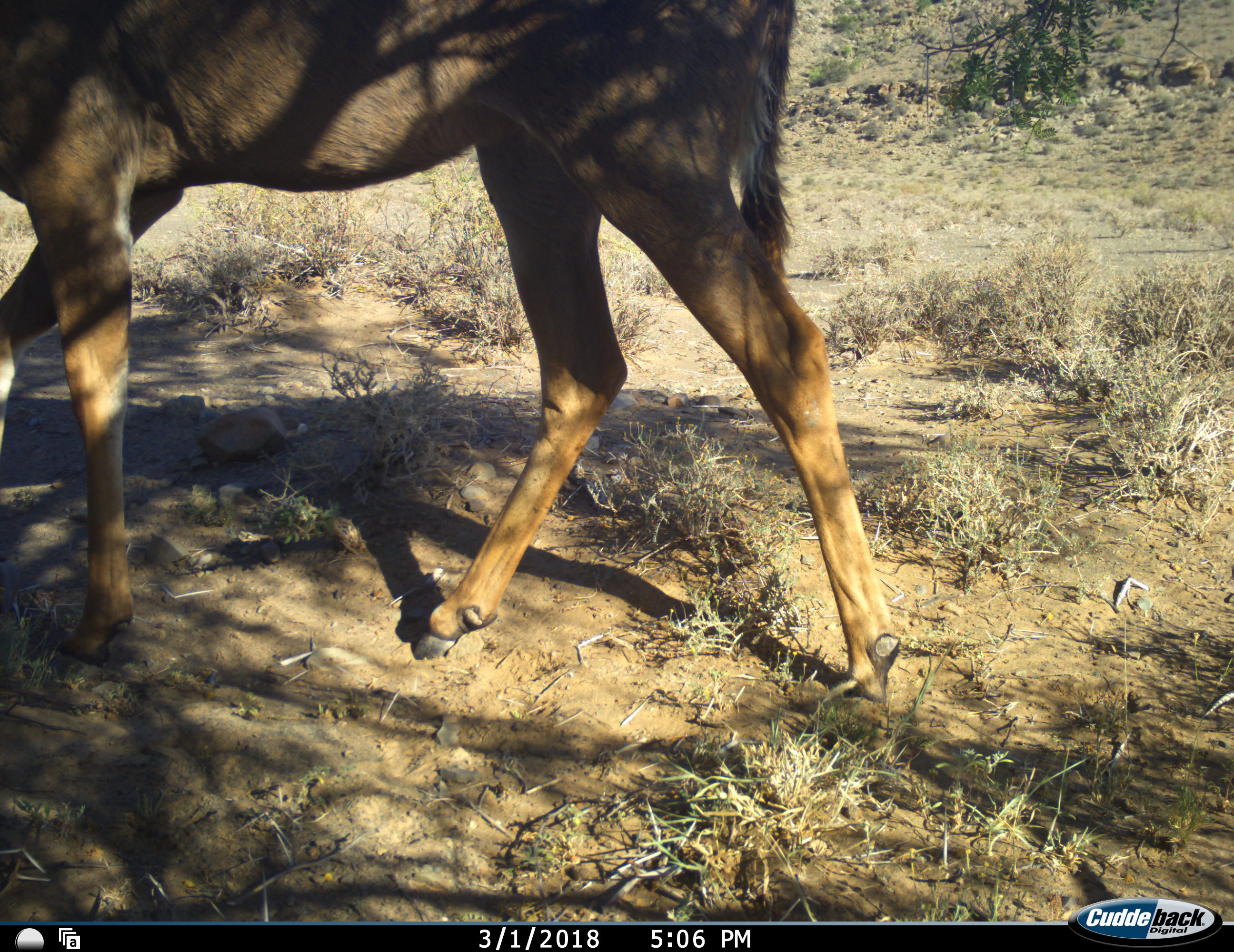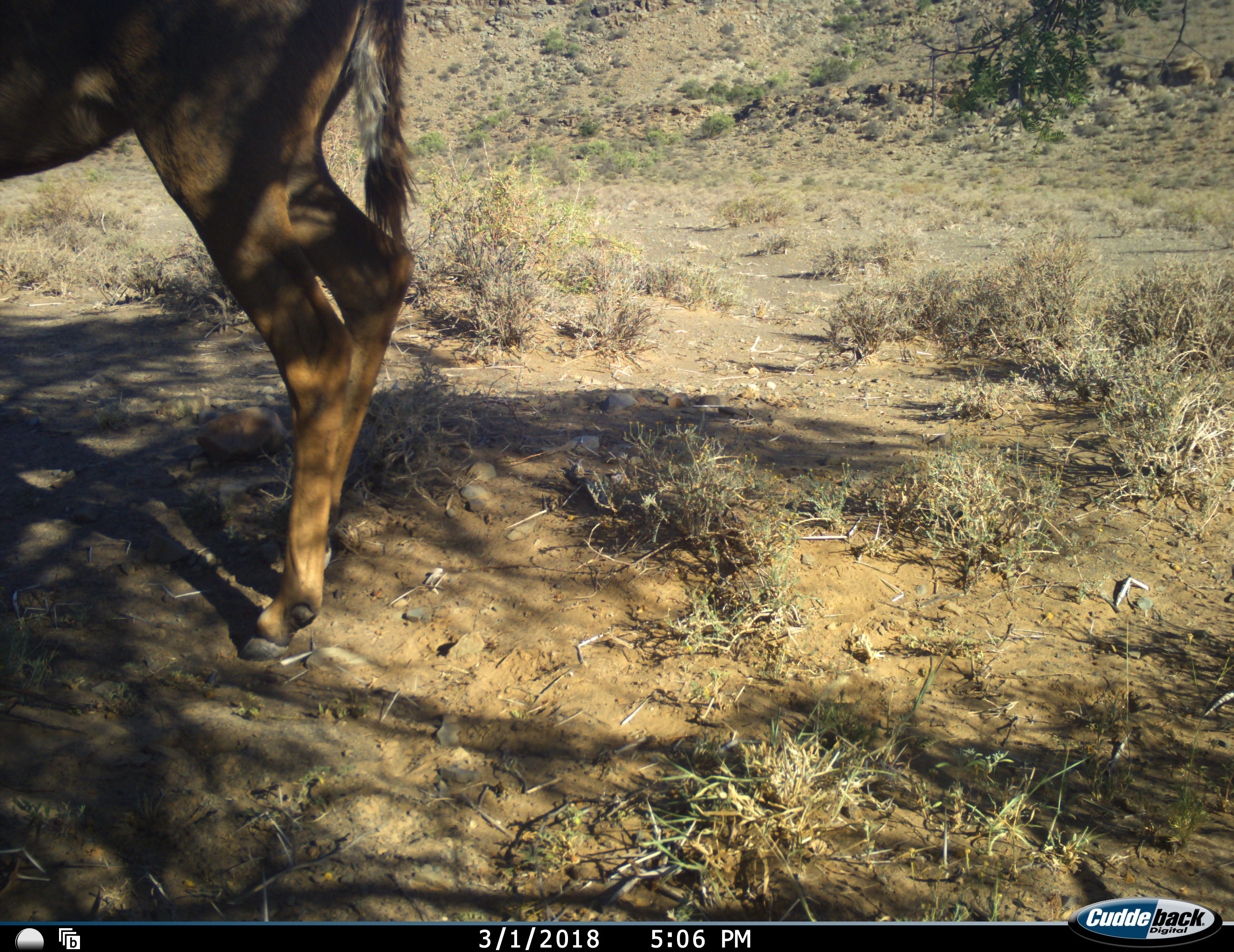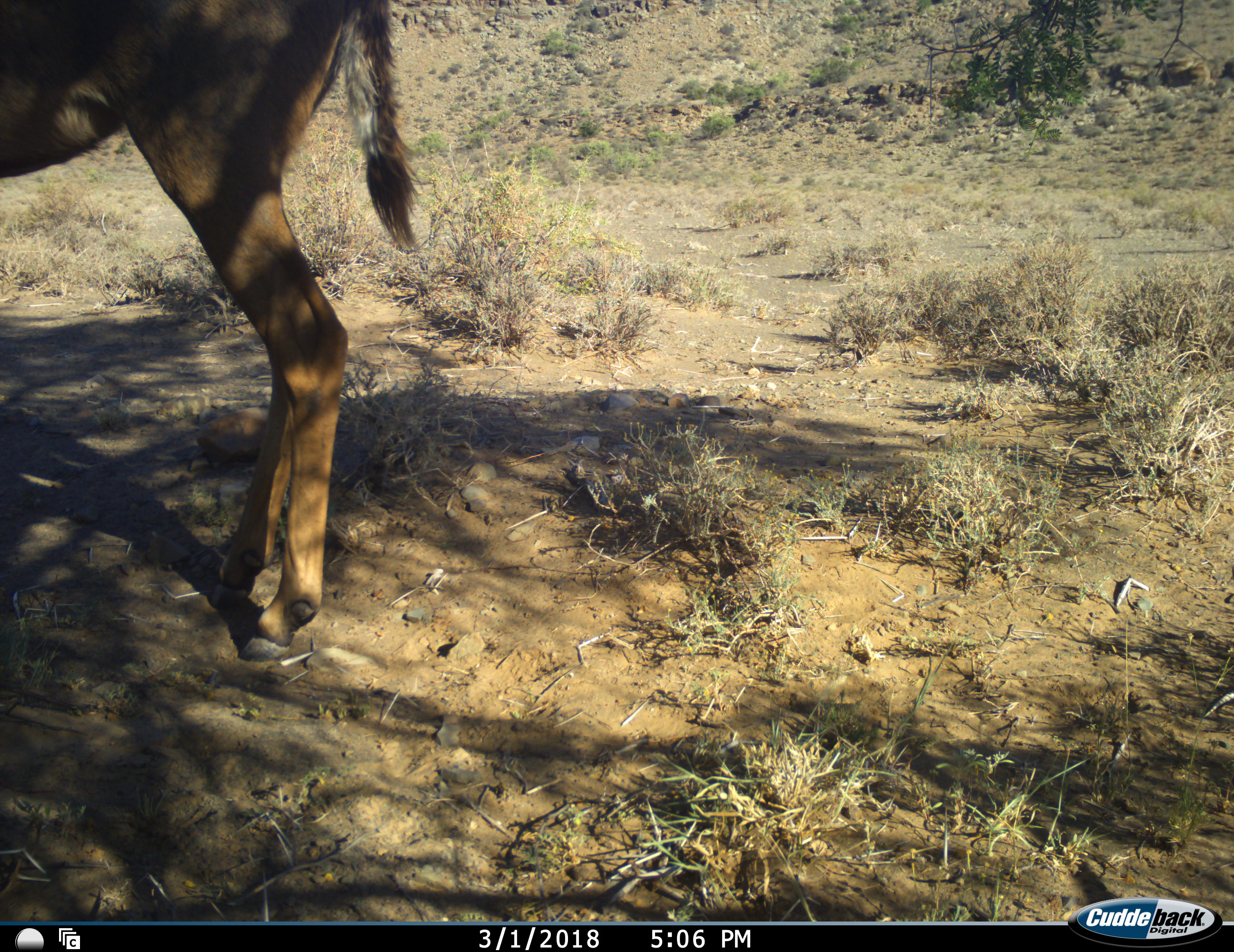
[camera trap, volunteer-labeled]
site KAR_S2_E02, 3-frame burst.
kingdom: Animalia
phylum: Chordata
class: Mammalia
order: Artiodactyla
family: Bovidae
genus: Tragelaphus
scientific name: Tragelaphus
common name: kudu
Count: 1.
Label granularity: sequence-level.